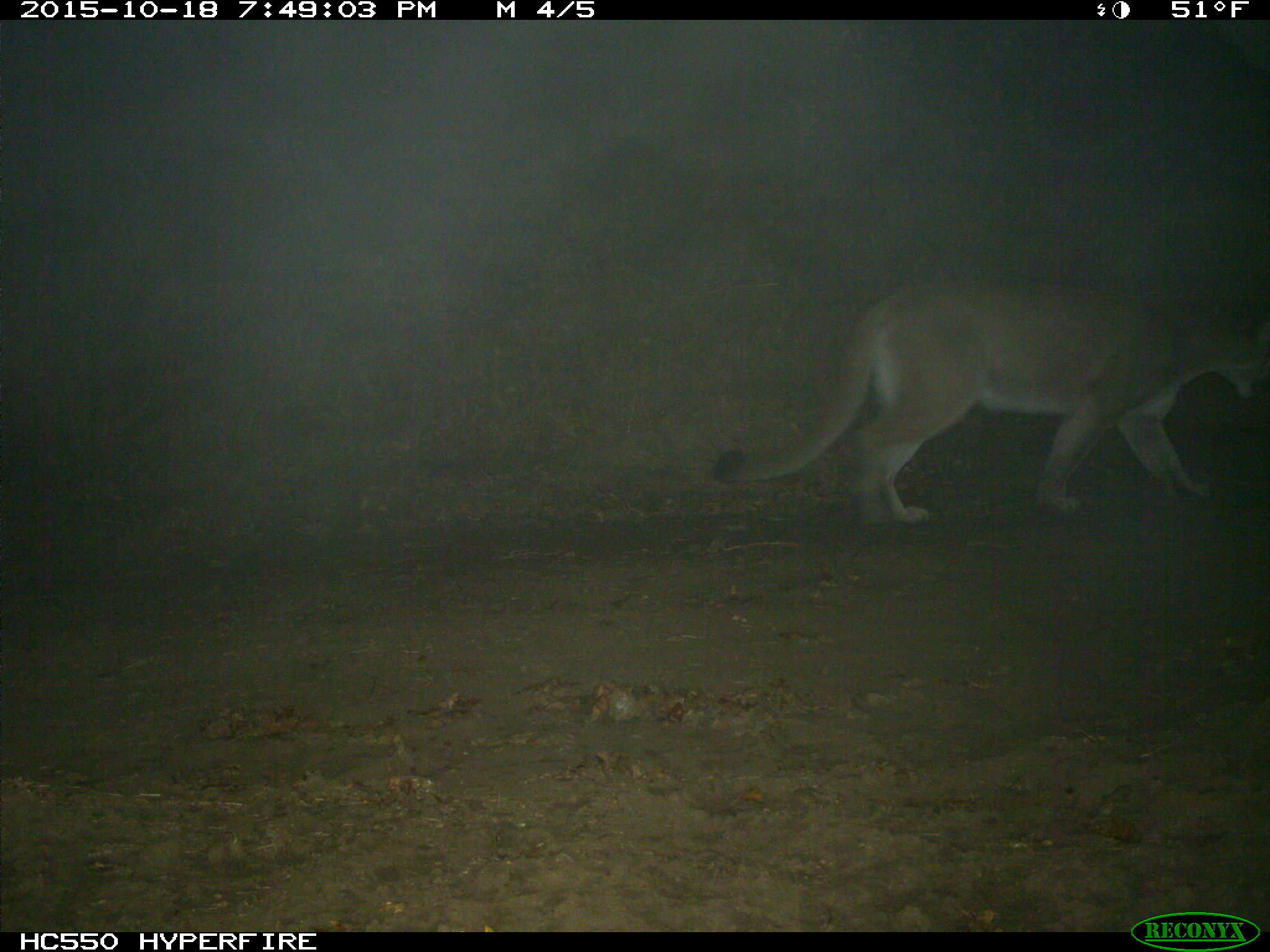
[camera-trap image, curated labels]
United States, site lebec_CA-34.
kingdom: Animalia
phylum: Chordata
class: Mammalia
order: Carnivora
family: Felidae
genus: Puma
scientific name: Puma concolor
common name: mountain lion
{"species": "Puma concolor (mountain lion)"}